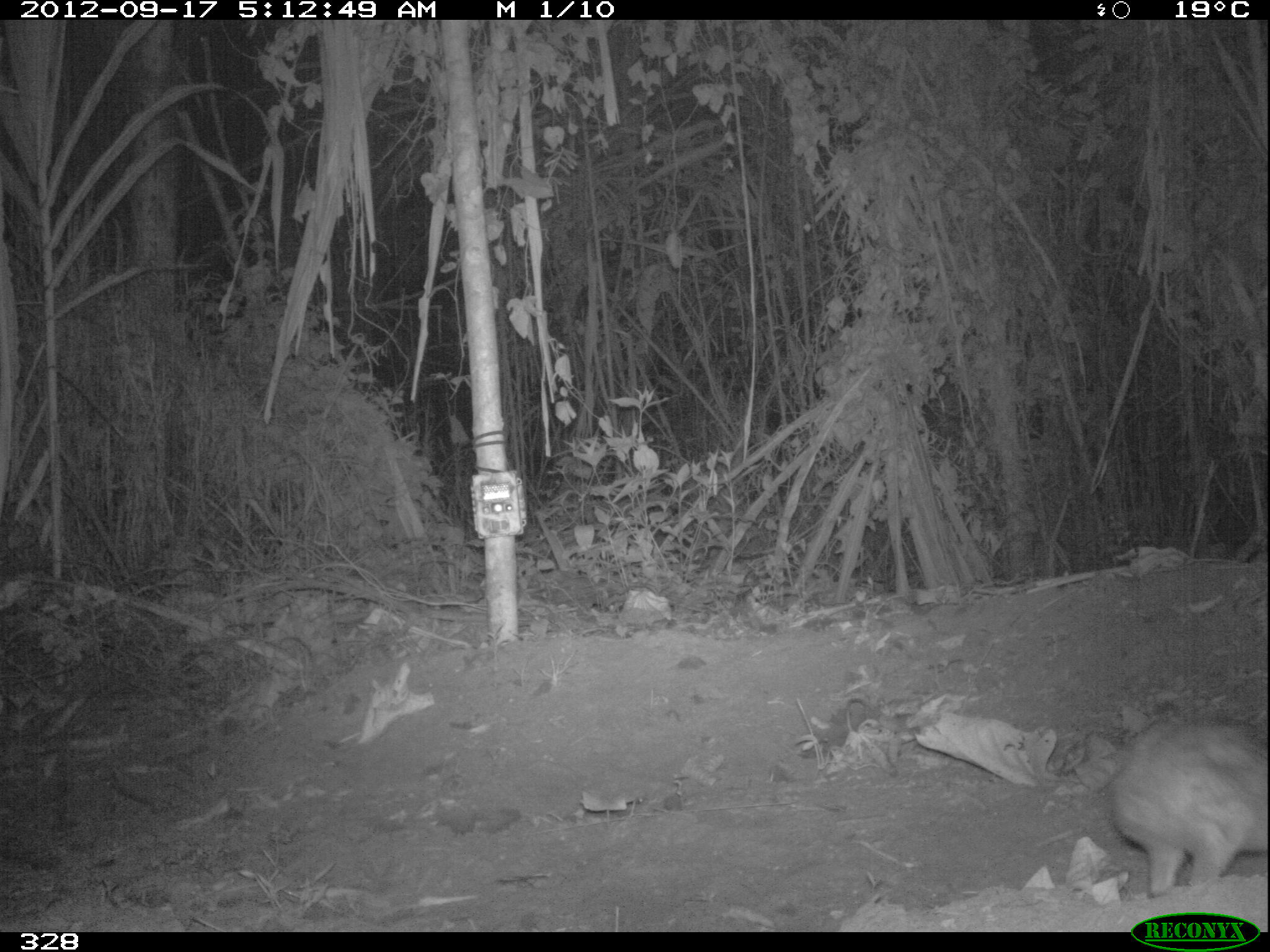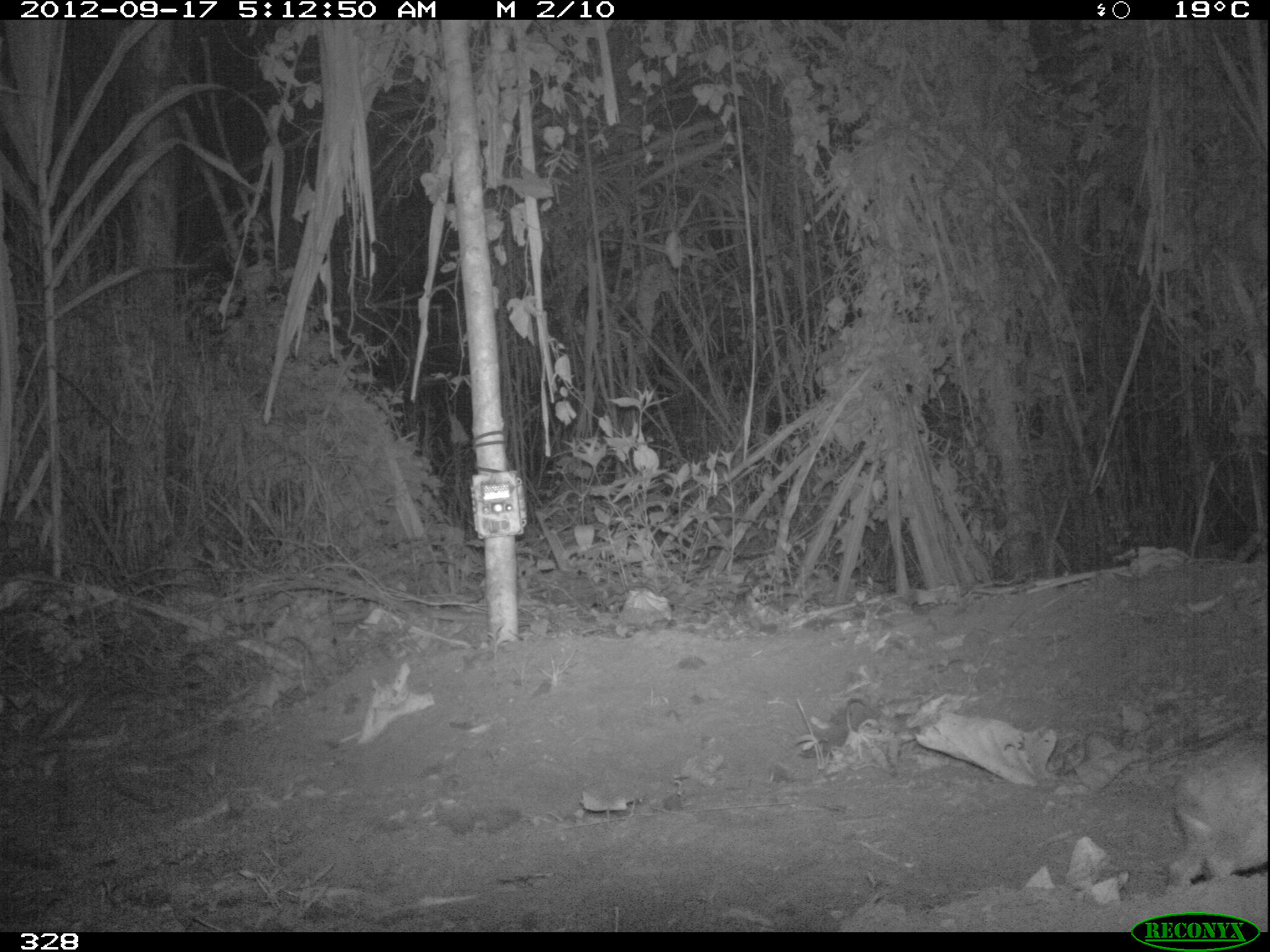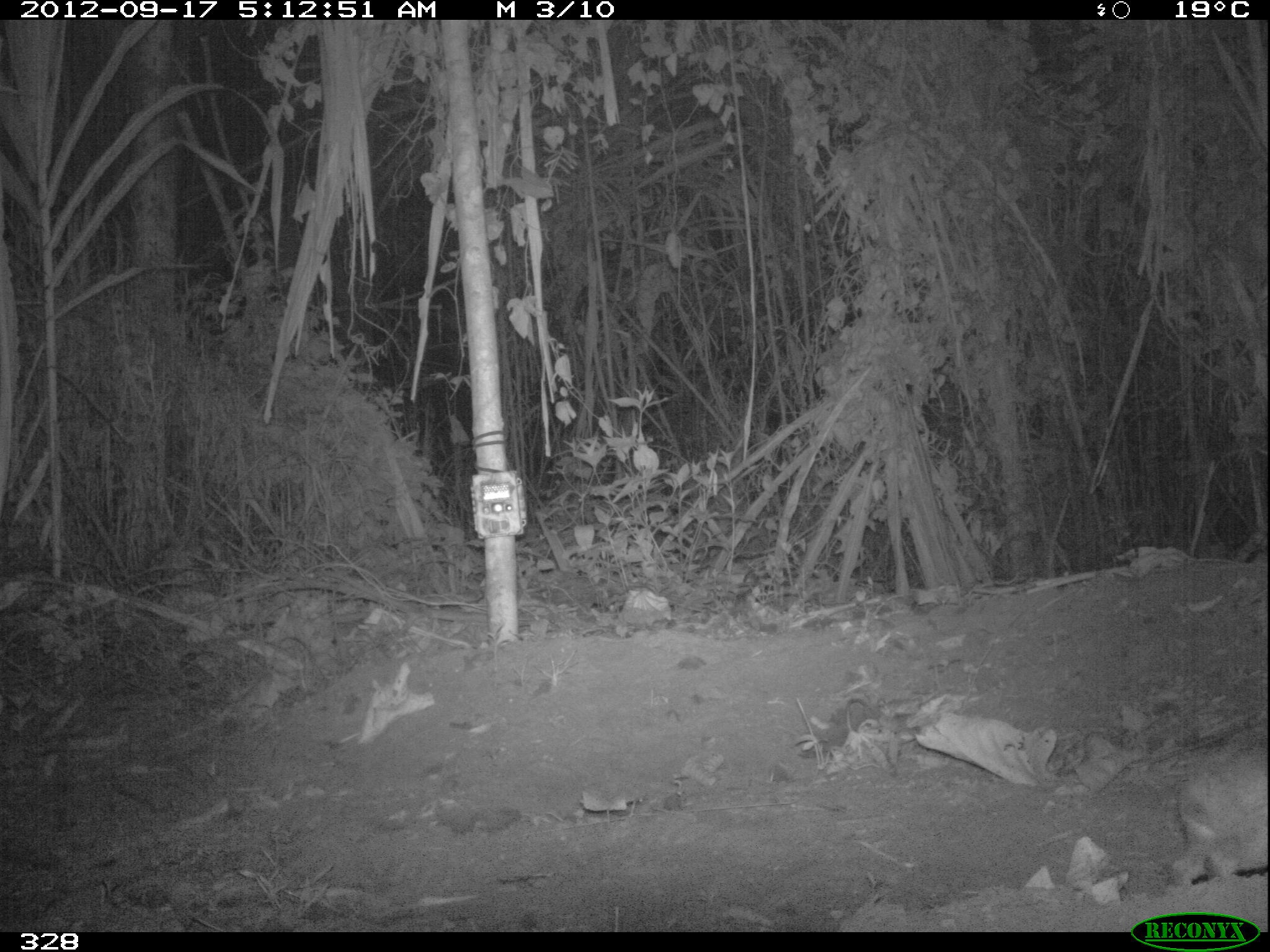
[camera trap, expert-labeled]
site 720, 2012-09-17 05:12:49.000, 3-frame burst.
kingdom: Animalia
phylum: Chordata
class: Mammalia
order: Lagomorpha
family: Leporidae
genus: Sylvilagus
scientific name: Sylvilagus brasiliensis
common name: tapeti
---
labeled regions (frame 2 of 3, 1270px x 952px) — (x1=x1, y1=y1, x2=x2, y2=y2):
sylvilagus brasiliensis: (x1=1167, y1=732, x2=1268, y2=888)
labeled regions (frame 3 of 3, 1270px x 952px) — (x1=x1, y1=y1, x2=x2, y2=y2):
sylvilagus brasiliensis: (x1=1171, y1=743, x2=1267, y2=886)